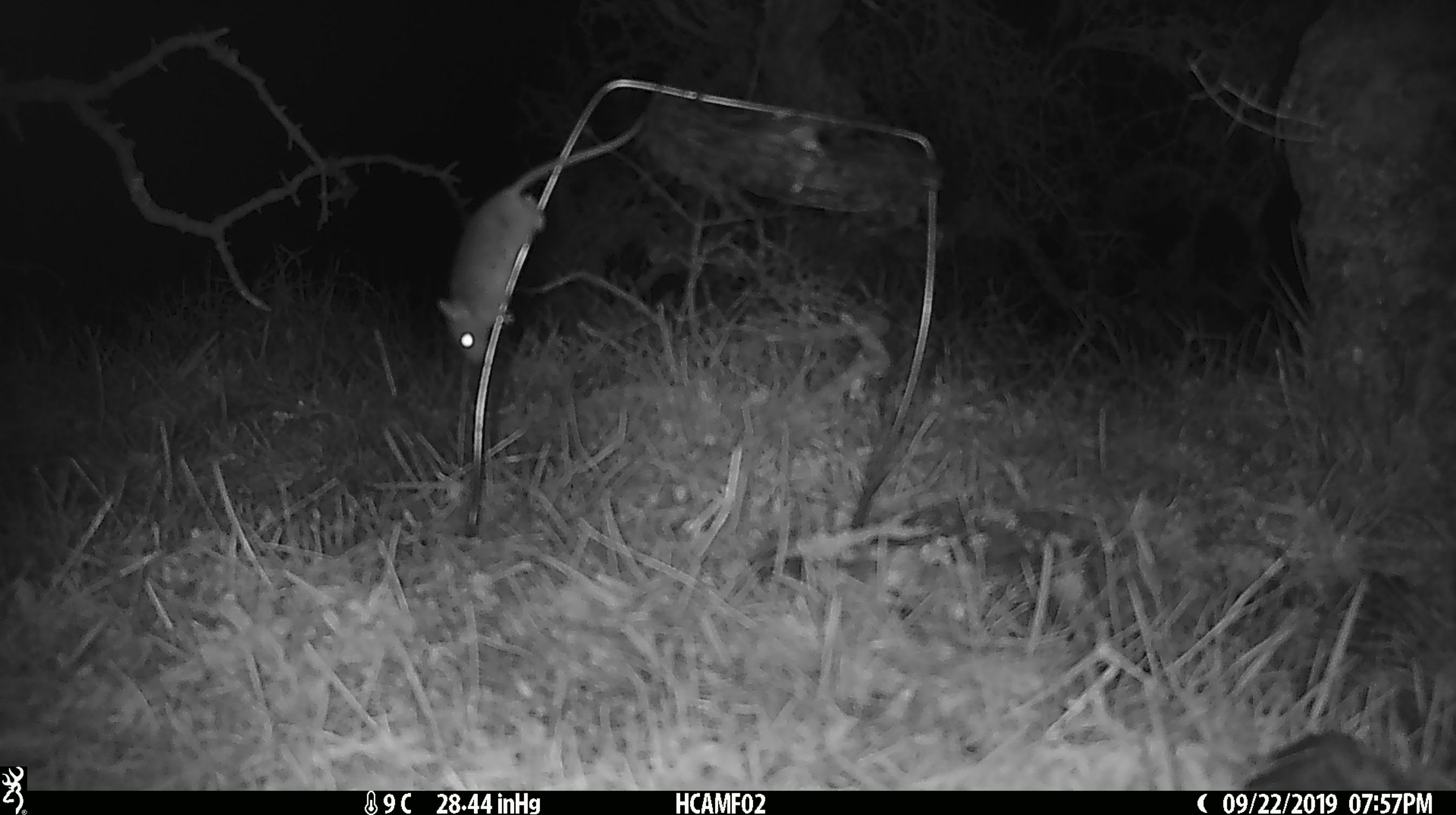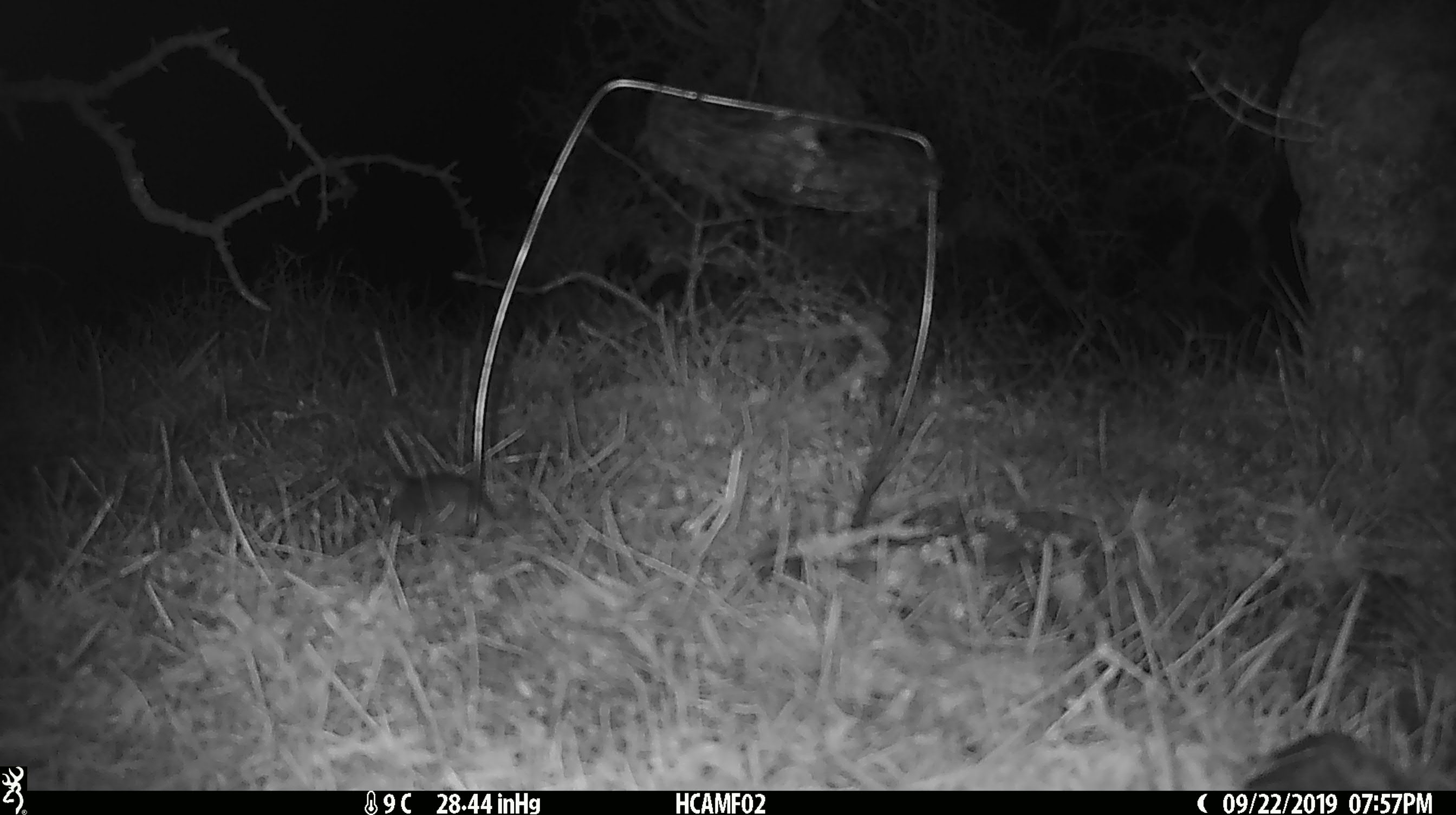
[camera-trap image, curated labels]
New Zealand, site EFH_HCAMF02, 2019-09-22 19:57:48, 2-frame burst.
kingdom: Animalia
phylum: Chordata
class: Mammalia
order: Rodentia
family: Muridae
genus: Mus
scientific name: Mus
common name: mouse